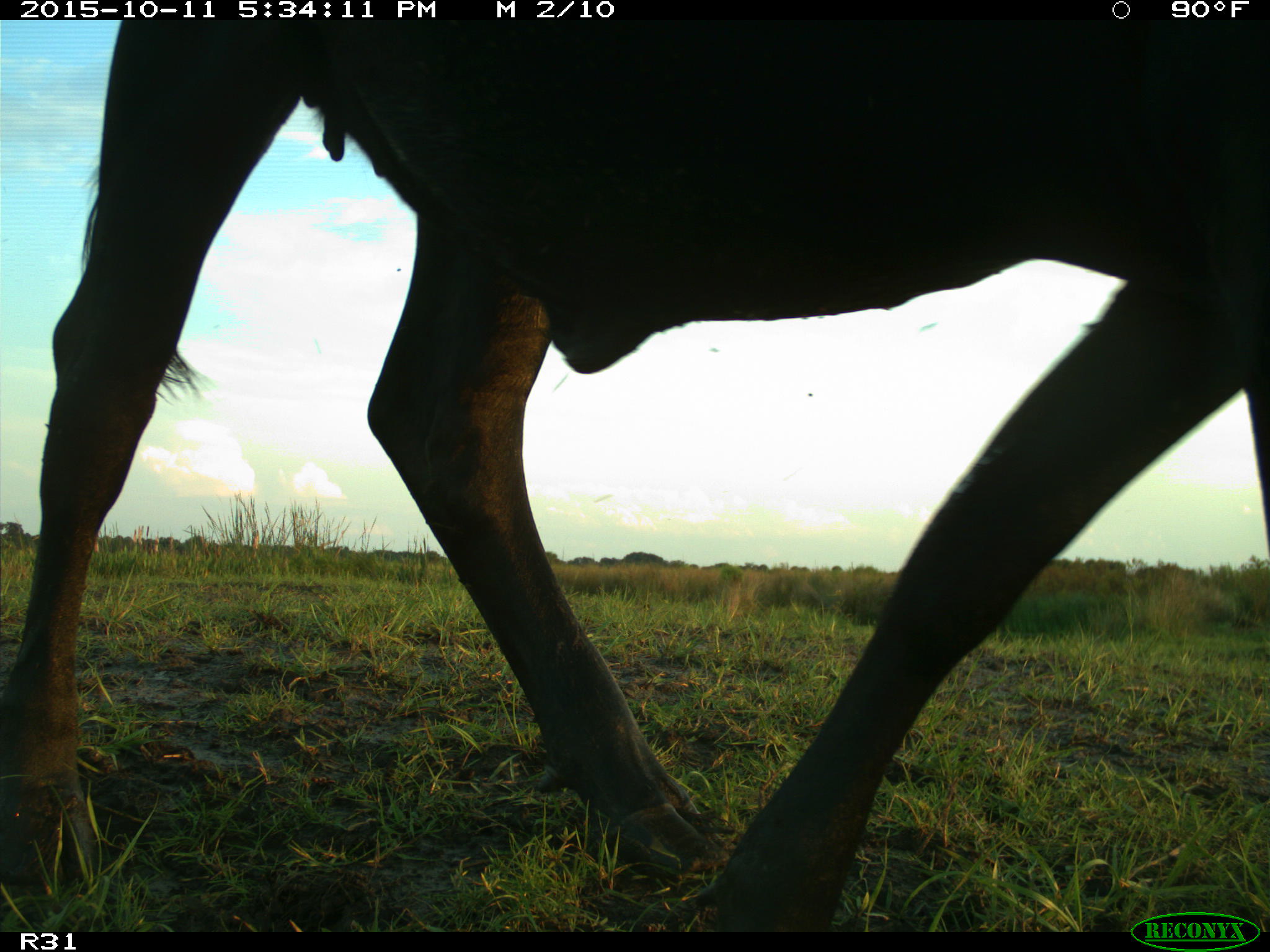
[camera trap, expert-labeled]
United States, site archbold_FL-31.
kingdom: Animalia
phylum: Chordata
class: Mammalia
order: Artiodactyla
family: Bovidae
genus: Bos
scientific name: Bos taurus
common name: domestic cow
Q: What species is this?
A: Bos taurus (domestic cow).